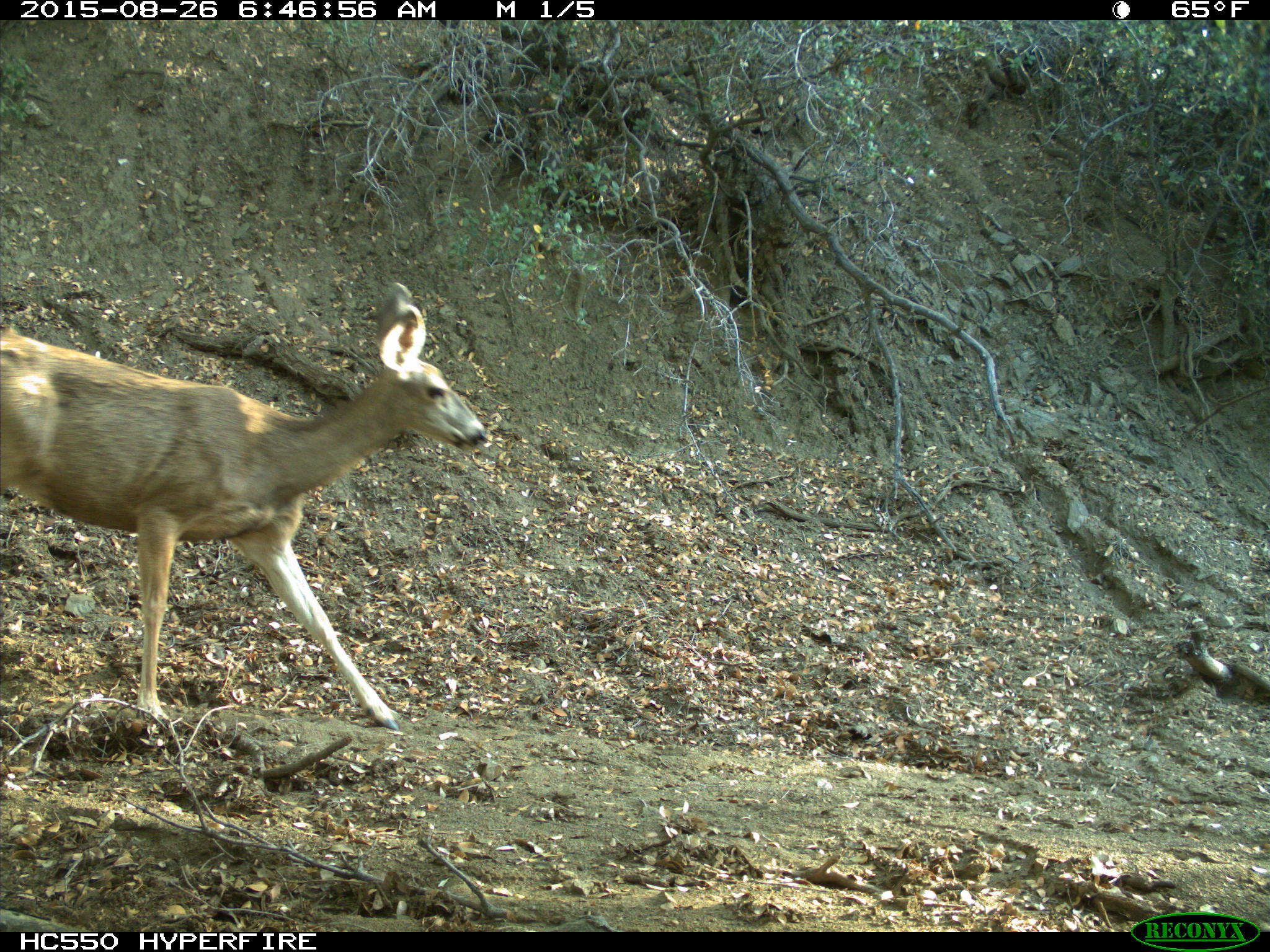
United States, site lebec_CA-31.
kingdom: Animalia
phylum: Chordata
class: Mammalia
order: Artiodactyla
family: Cervidae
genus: Odocoileus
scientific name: Odocoileus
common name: deer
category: unidentified deer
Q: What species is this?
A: Unidentified deer (deer) (Odocoileus).